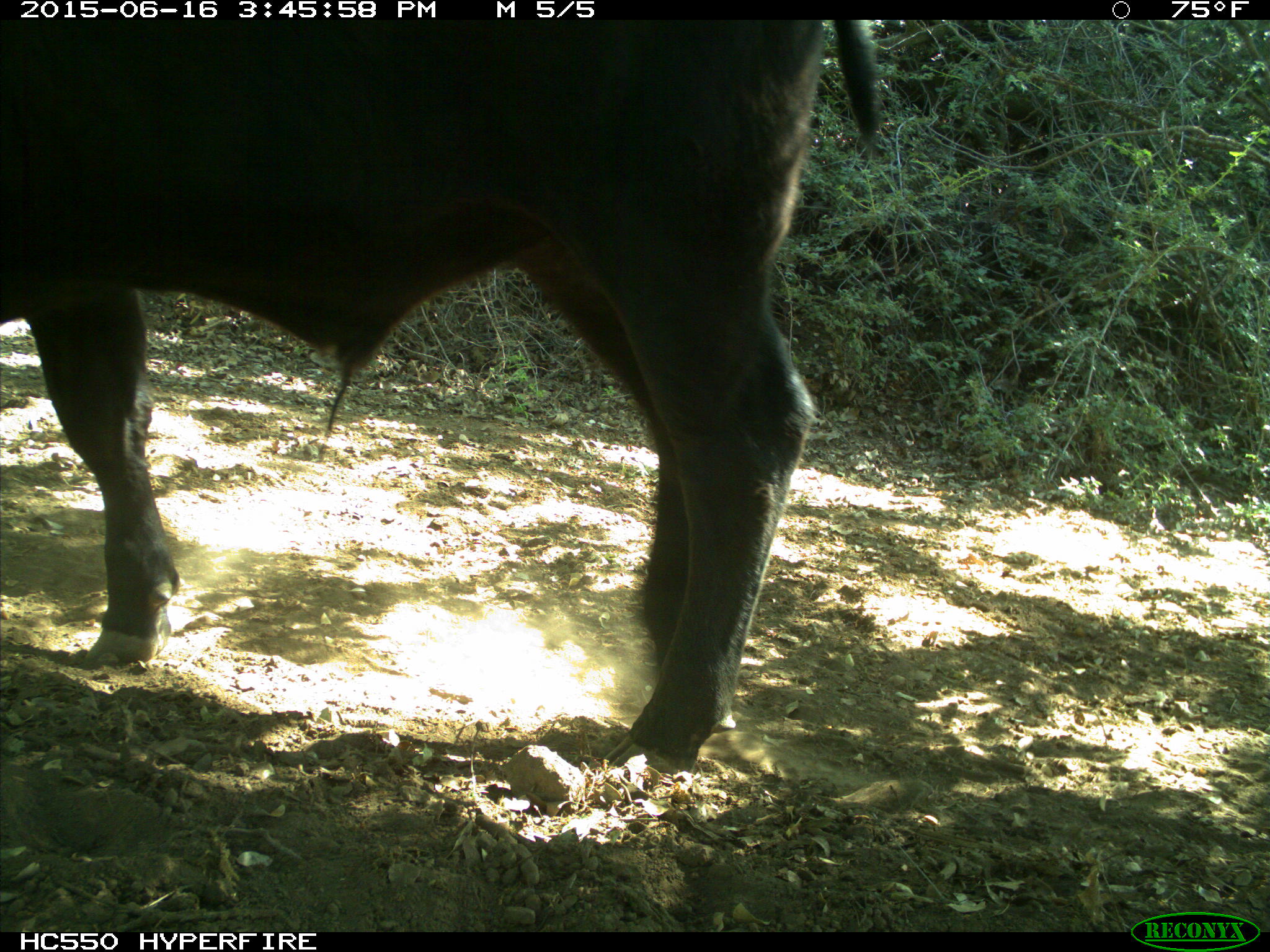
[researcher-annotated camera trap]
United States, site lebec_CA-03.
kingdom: Animalia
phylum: Chordata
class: Mammalia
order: Artiodactyla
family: Bovidae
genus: Bos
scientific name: Bos taurus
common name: domestic cow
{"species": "Bos taurus (domestic cow)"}